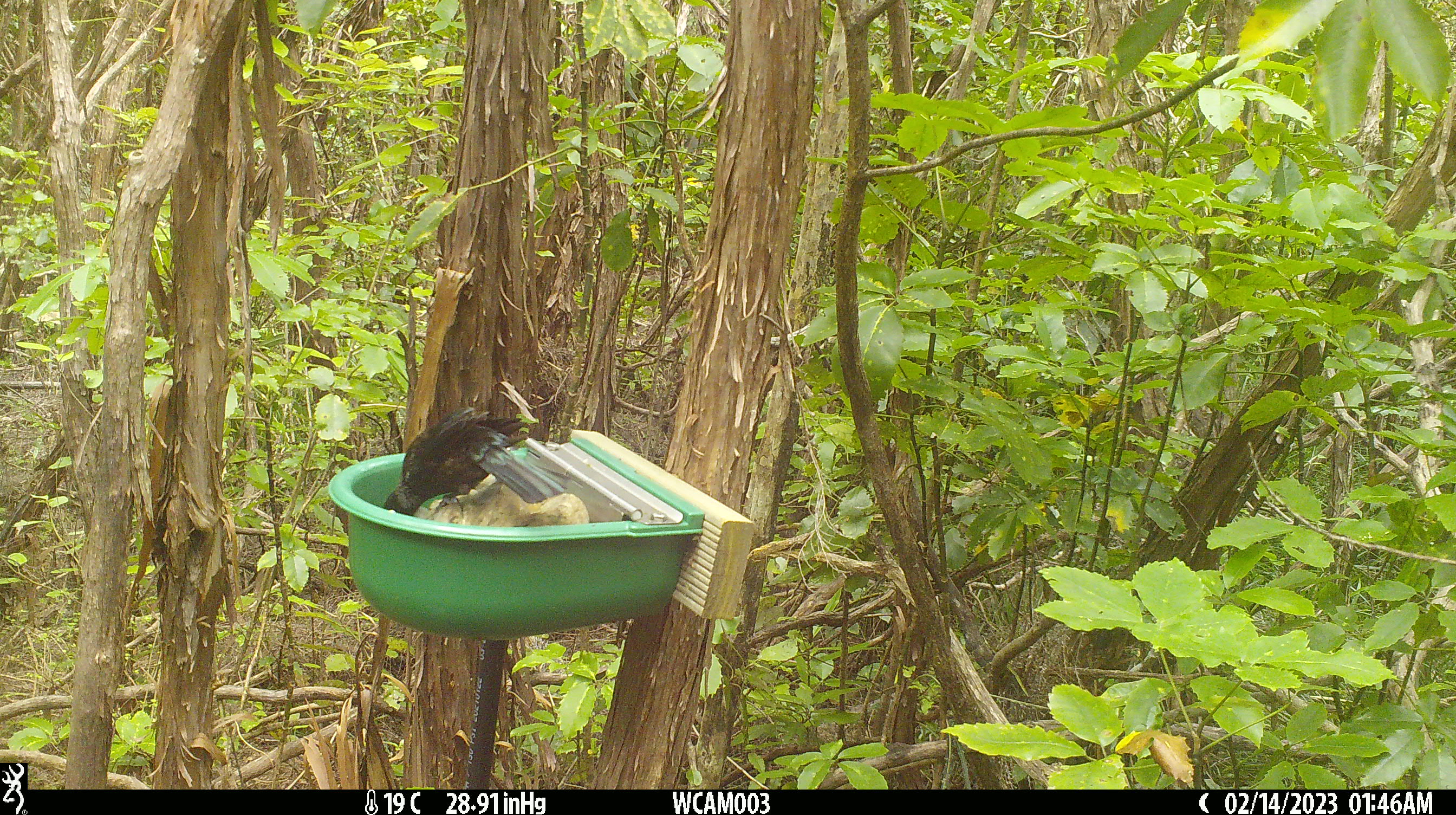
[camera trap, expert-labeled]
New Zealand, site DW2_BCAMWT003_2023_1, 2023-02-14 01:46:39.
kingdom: Animalia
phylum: Chordata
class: Aves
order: Passeriformes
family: Meliphagidae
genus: Prosthemadera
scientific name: Prosthemadera novaeseelandiae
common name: tui